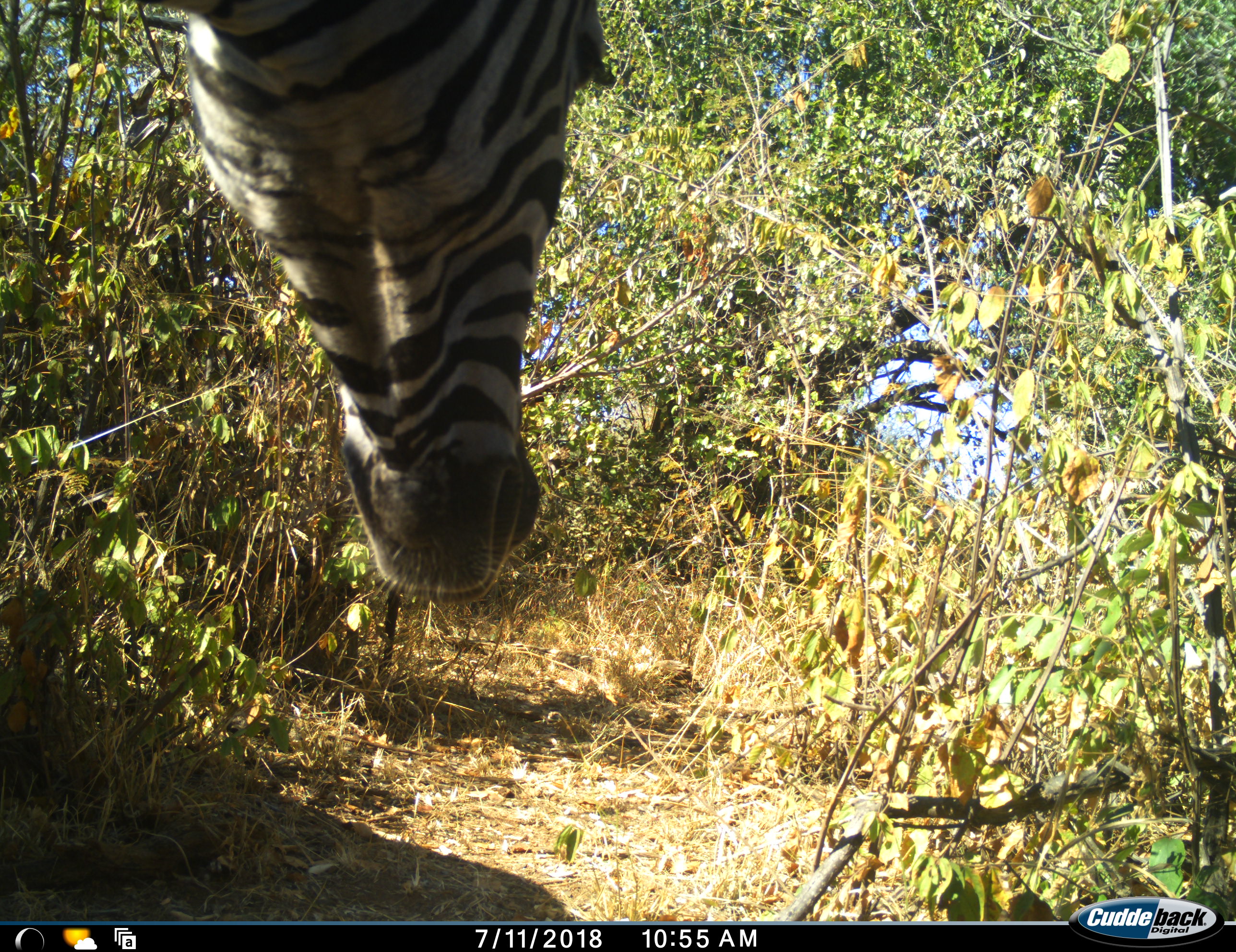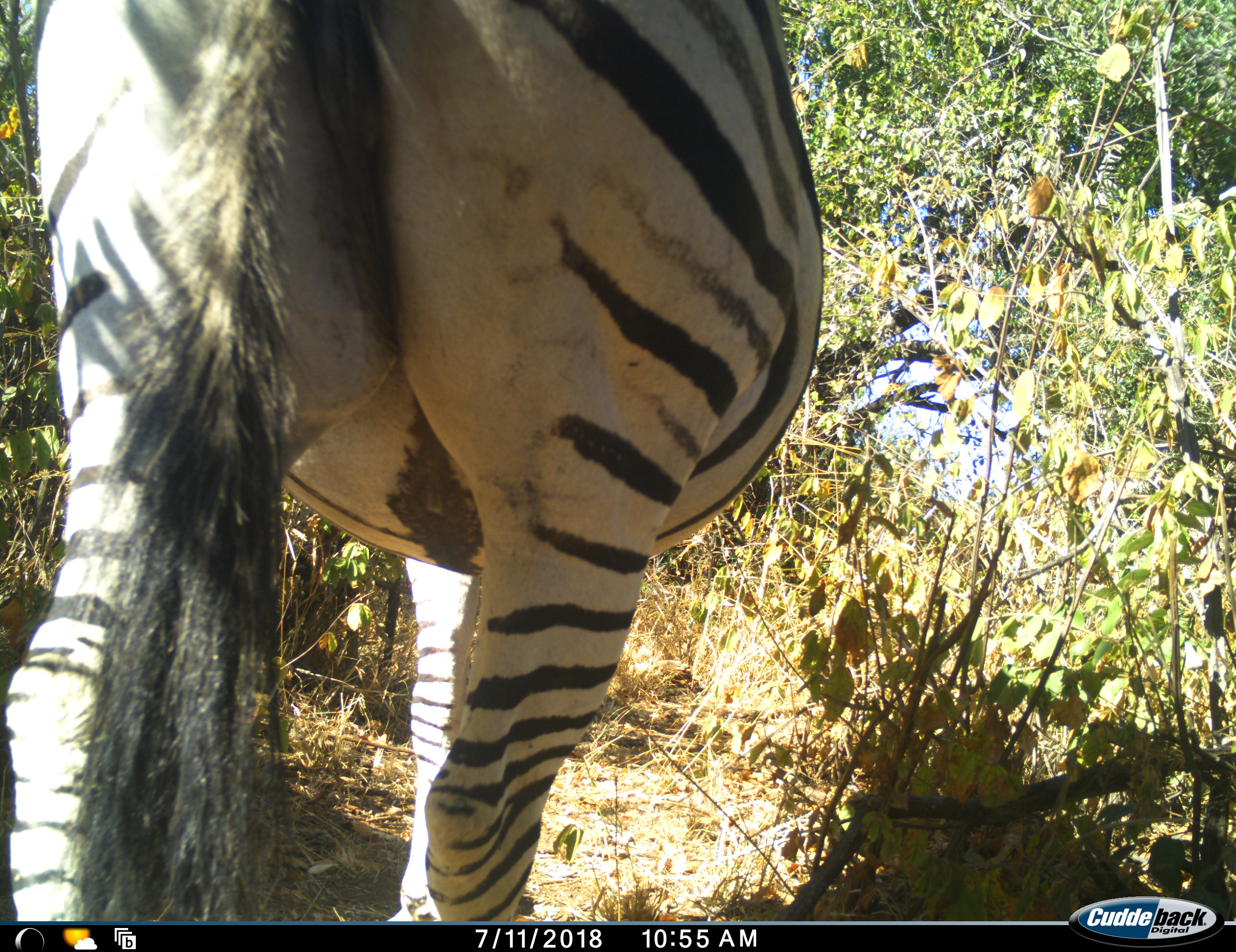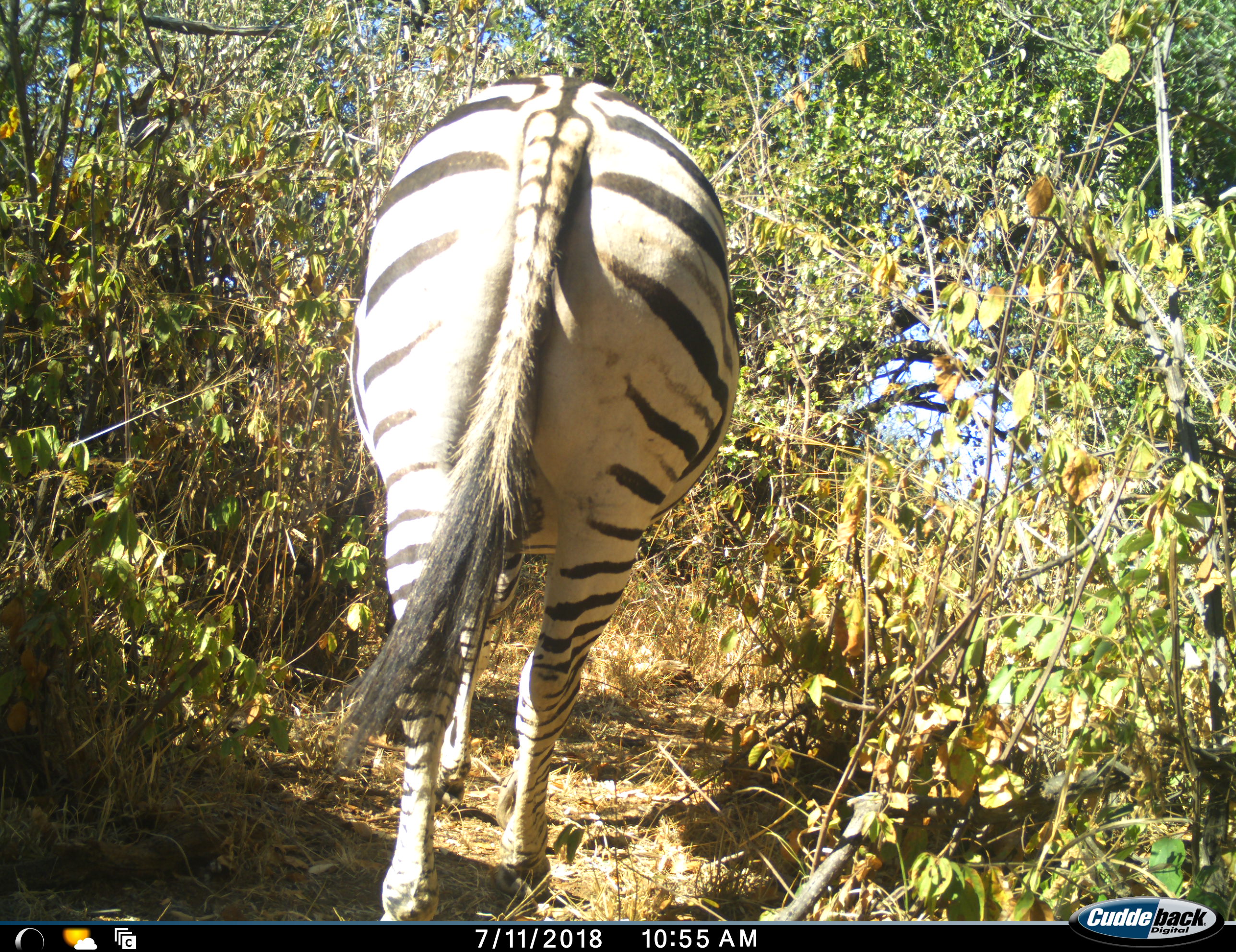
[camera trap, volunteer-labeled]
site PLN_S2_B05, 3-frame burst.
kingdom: Animalia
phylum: Chordata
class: Mammalia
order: Perissodactyla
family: Equidae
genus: Equus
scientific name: Equus quagga burchellii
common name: burchell's zebra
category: zebraburchells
Zebraburchells (burchell's zebra) (Equus quagga burchellii), count 1. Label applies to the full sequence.